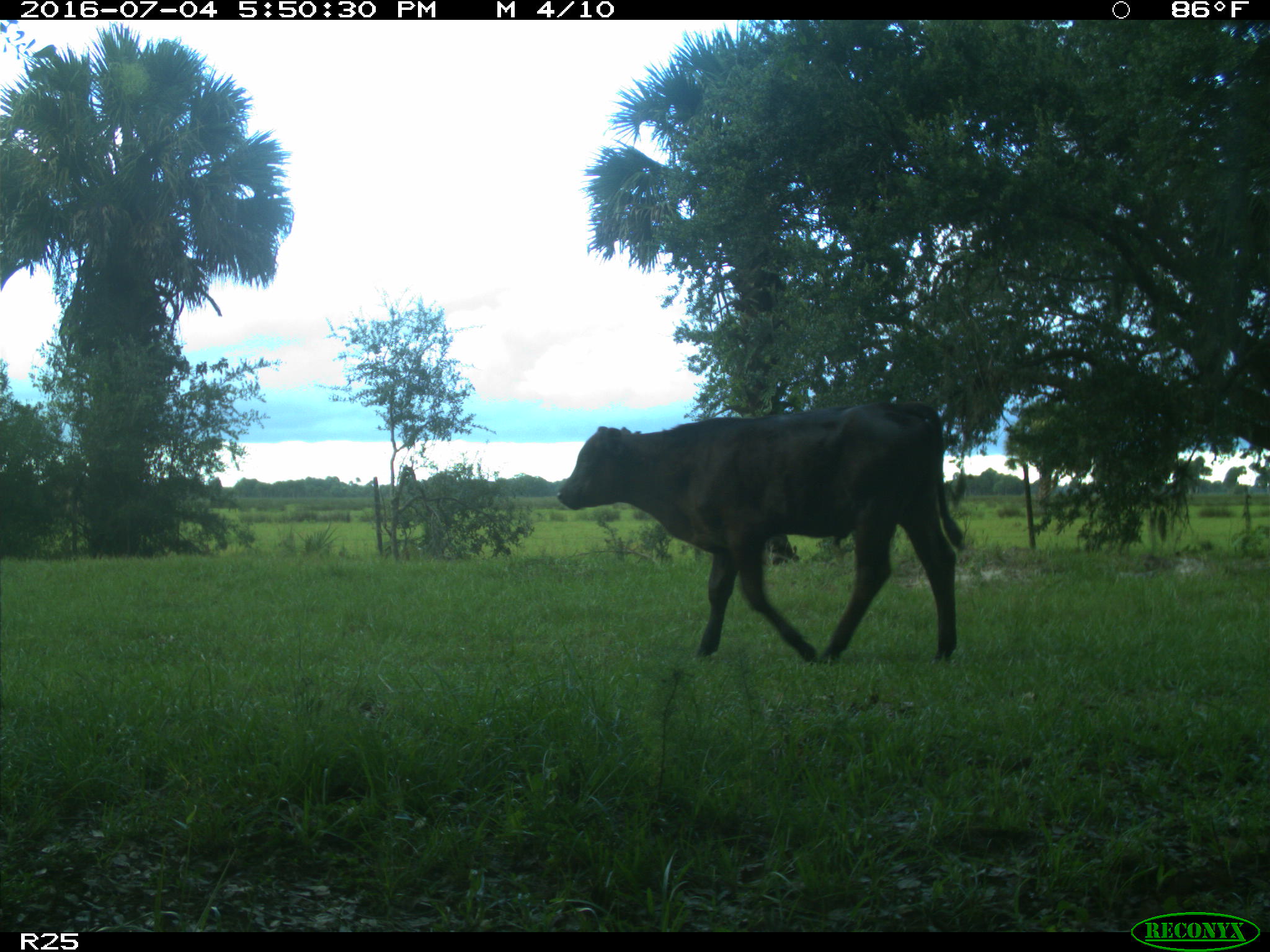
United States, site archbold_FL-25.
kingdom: Animalia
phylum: Chordata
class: Mammalia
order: Artiodactyla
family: Bovidae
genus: Bos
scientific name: Bos taurus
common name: domestic cow